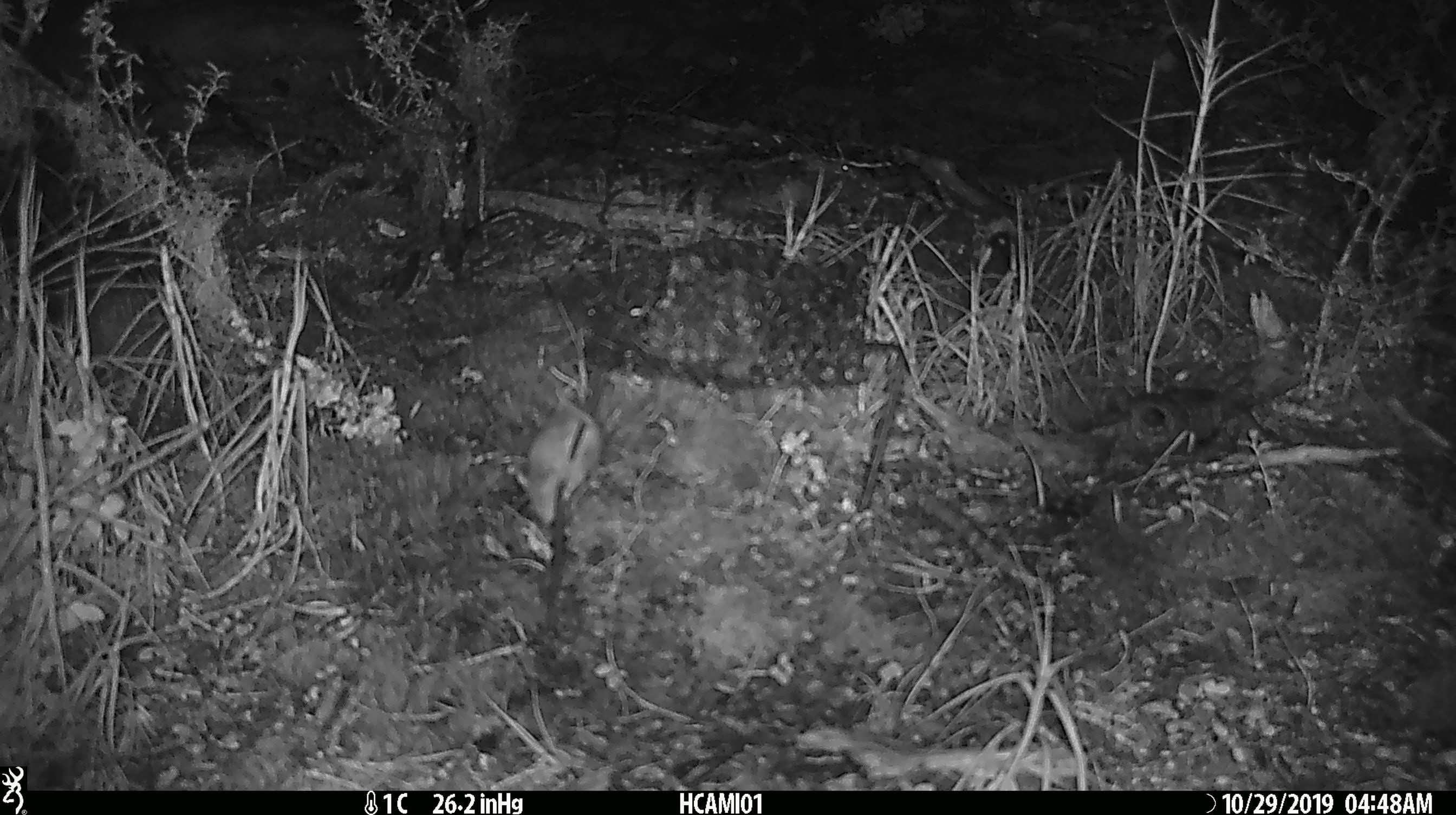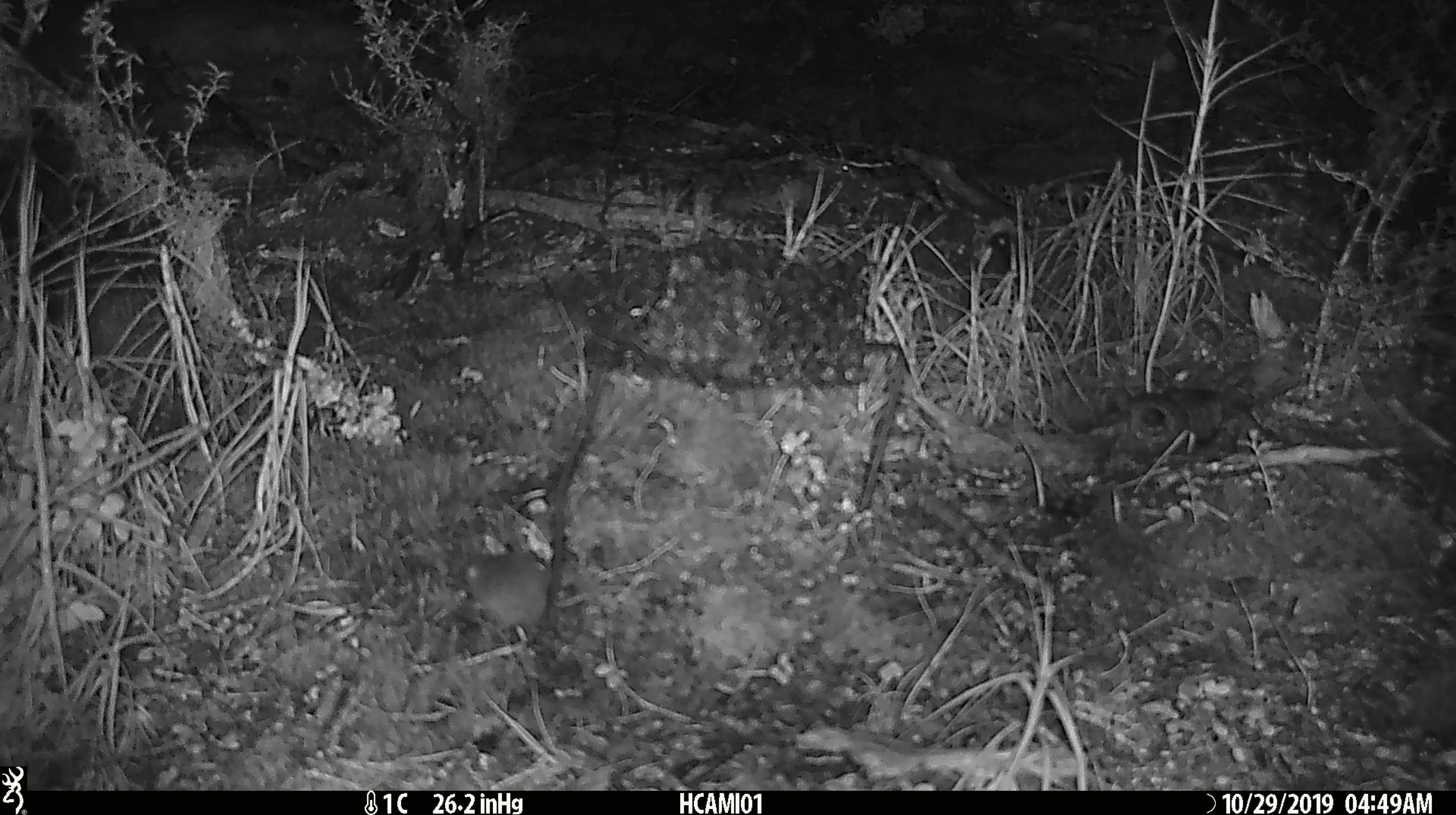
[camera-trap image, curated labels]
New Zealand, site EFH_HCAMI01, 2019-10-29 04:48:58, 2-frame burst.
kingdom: Animalia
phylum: Chordata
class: Mammalia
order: Rodentia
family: Muridae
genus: Mus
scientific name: Mus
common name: mouse